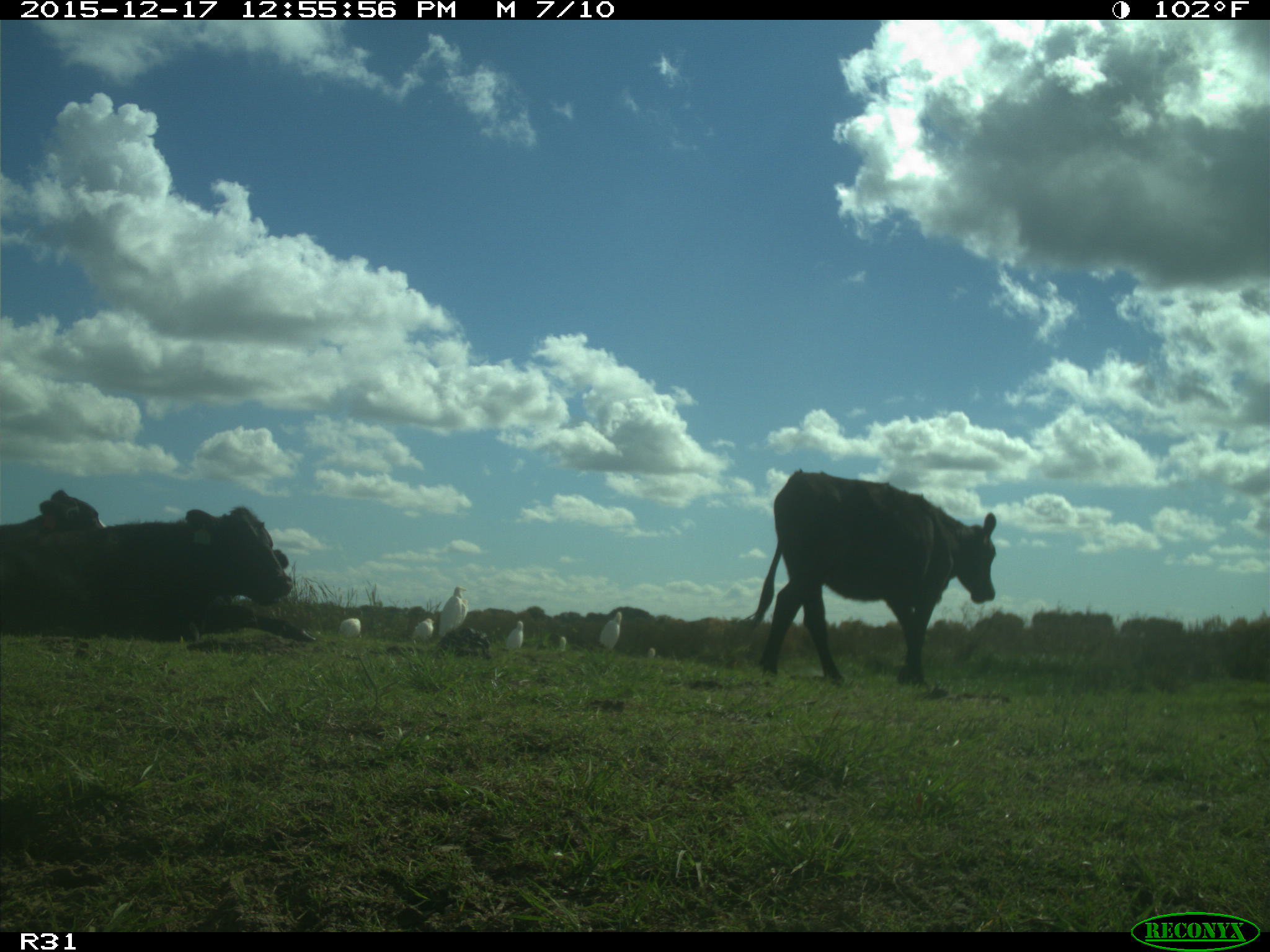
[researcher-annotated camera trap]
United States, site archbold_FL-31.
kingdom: Animalia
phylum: Chordata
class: Mammalia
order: Artiodactyla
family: Bovidae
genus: Bos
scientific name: Bos taurus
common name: domestic cow